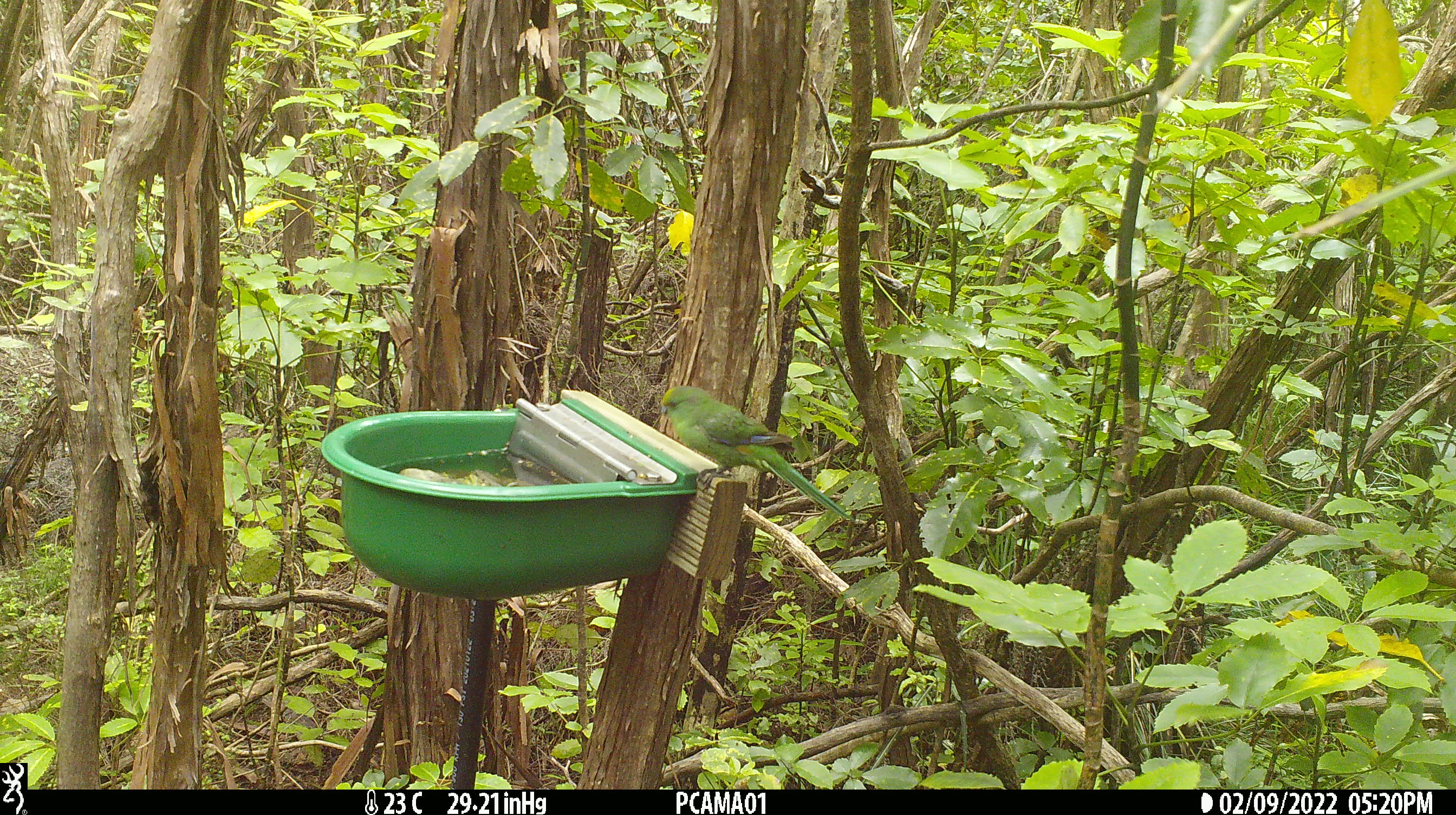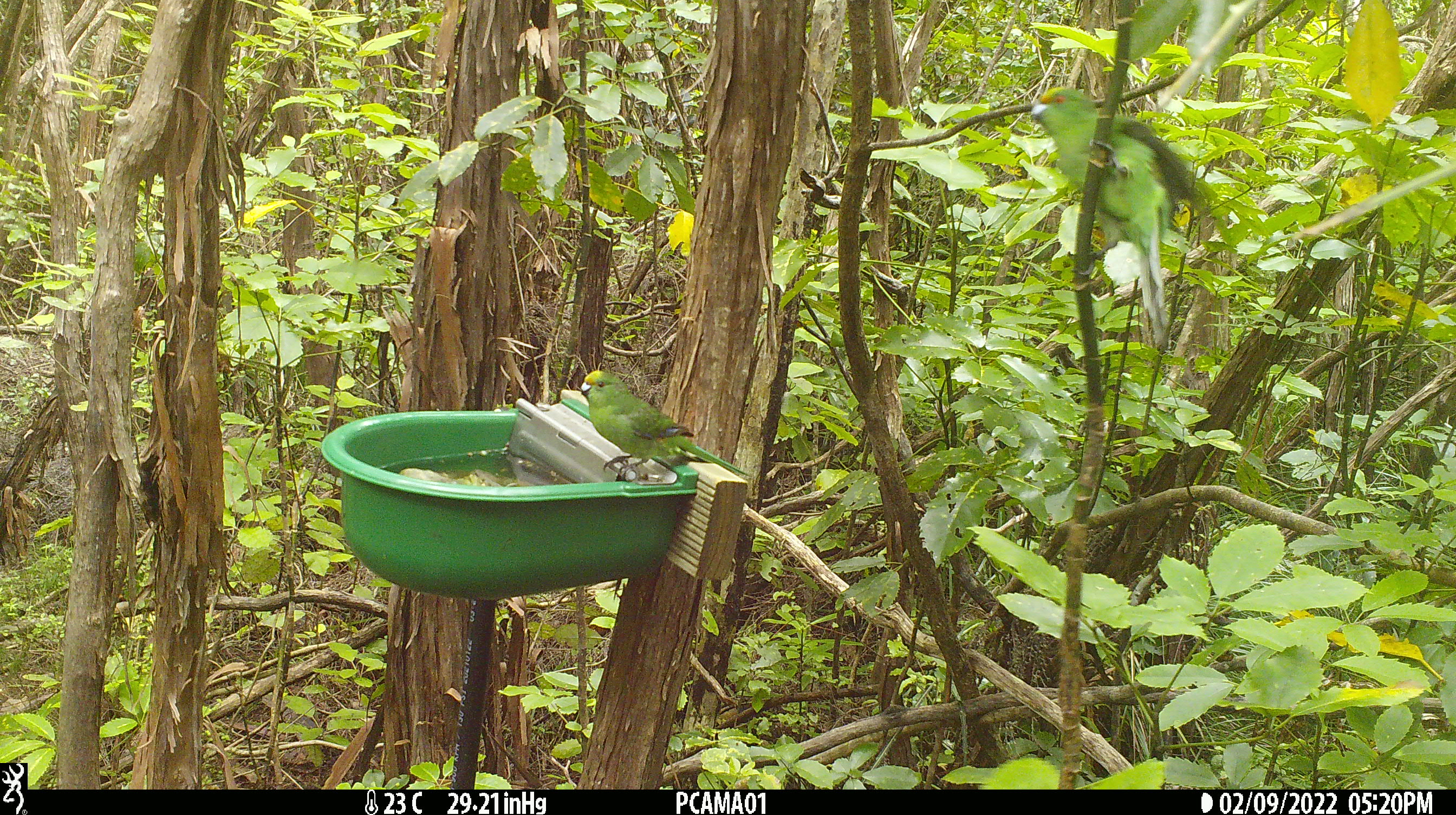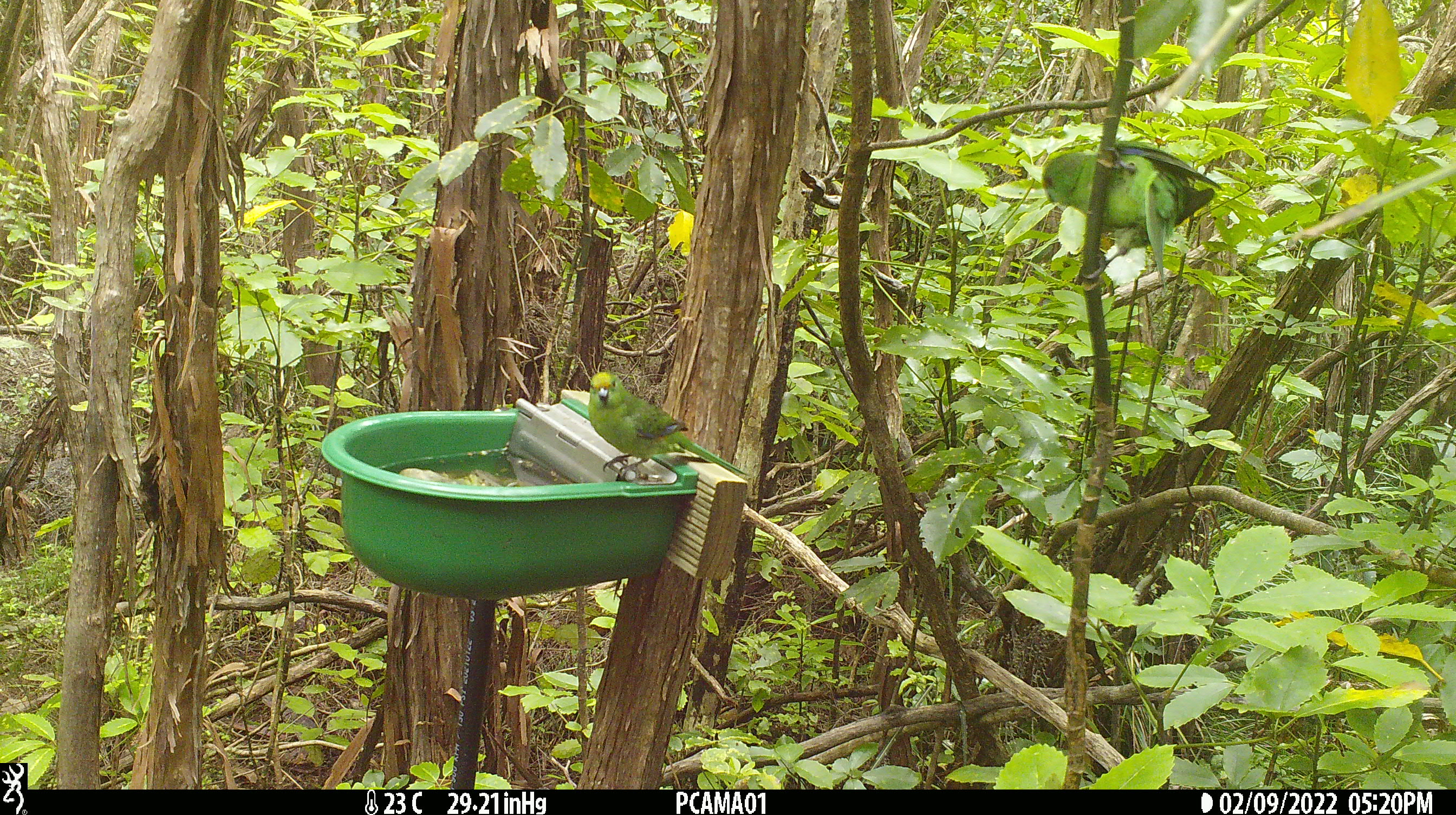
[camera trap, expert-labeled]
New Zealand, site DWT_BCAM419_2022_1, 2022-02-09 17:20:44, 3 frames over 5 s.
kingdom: Animalia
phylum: Chordata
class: Aves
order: Psittaciformes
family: Psittaculidae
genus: Cyanoramphus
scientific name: Cyanoramphus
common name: parakeet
Parakeet (Cyanoramphus).